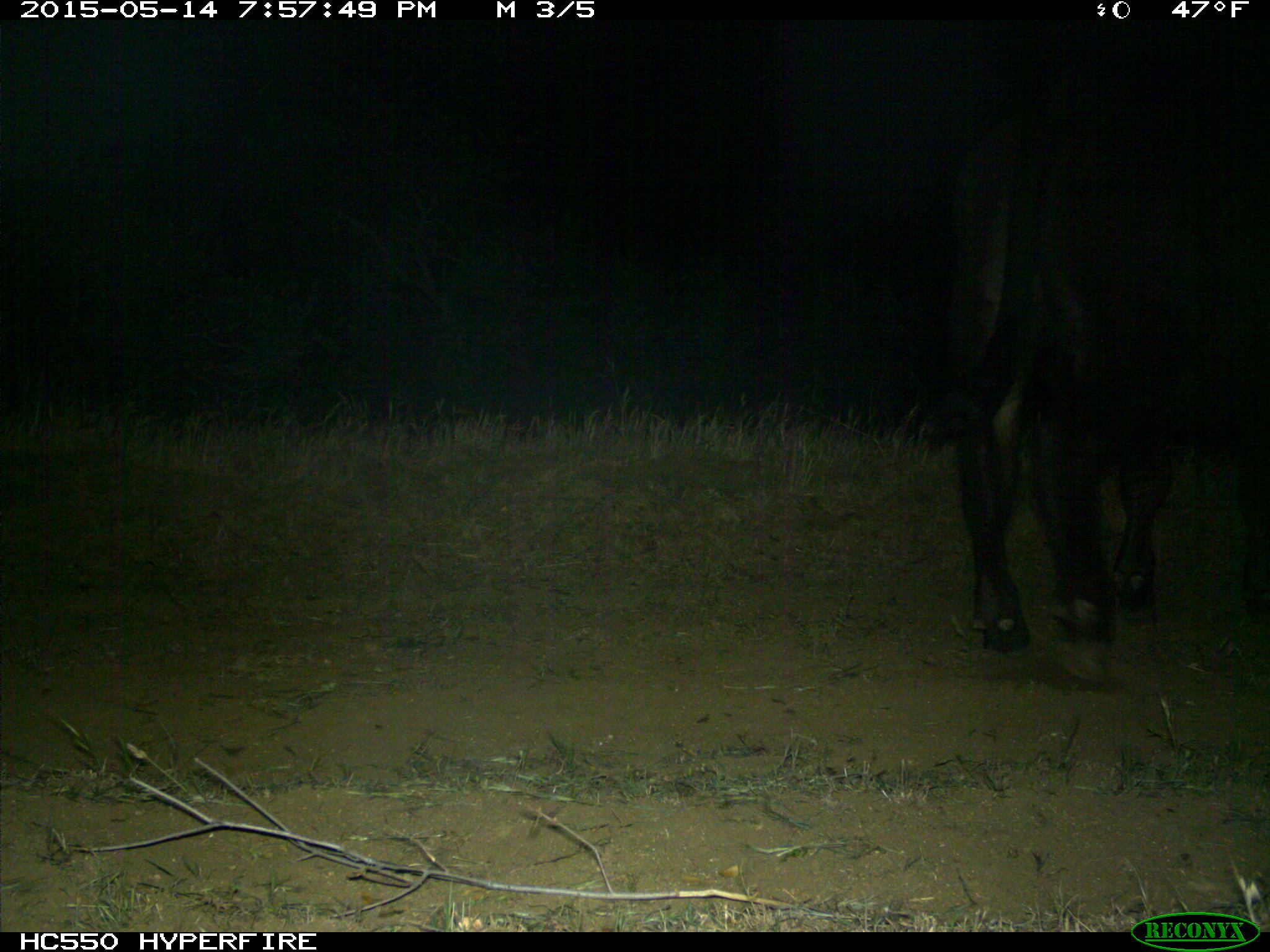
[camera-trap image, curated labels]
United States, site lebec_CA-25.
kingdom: Animalia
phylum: Chordata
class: Mammalia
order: Artiodactyla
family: Bovidae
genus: Bos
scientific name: Bos taurus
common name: domestic cow